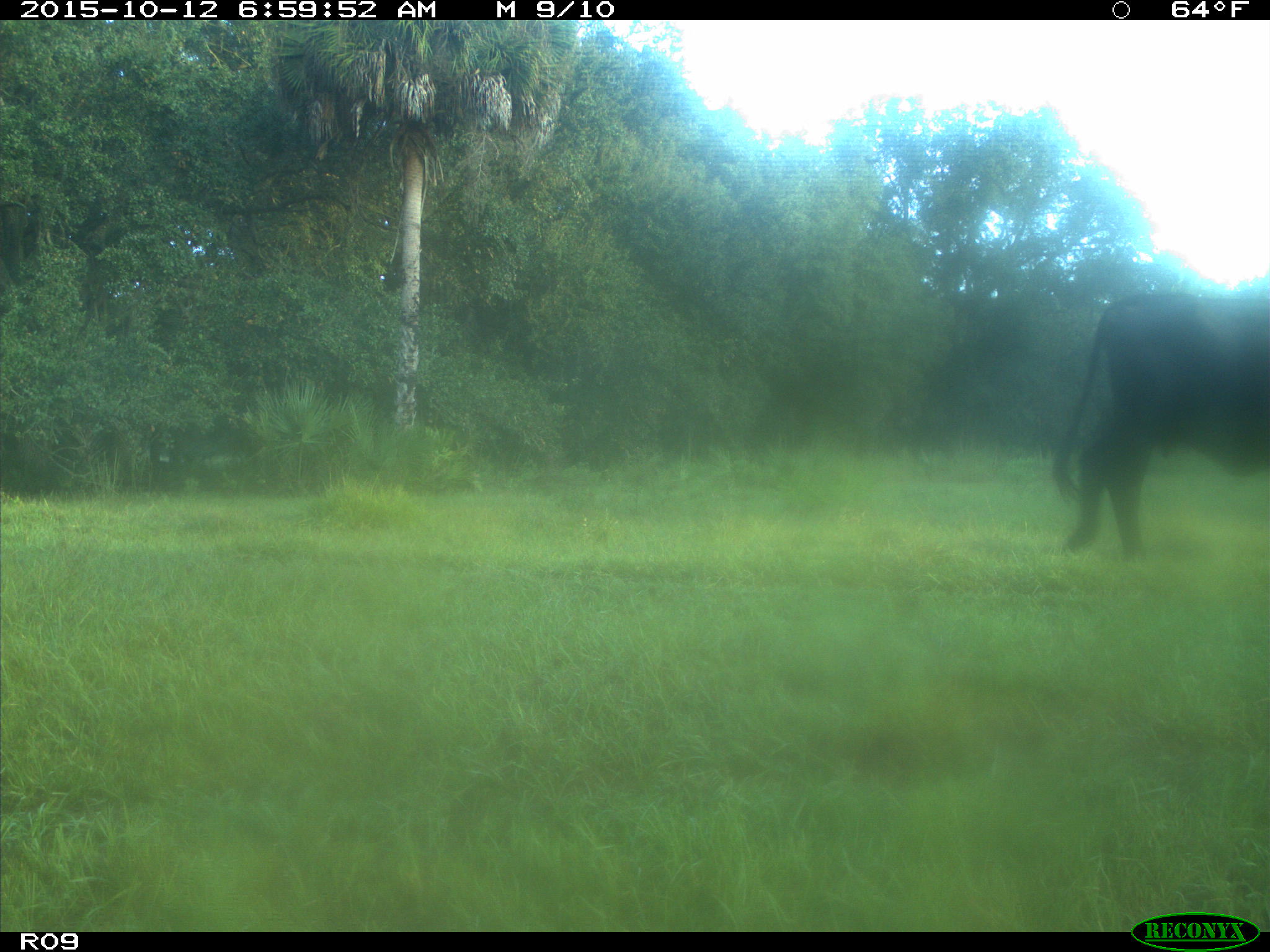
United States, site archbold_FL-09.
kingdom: Animalia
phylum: Chordata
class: Mammalia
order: Artiodactyla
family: Bovidae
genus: Bos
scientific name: Bos taurus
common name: domestic cow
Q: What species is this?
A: Bos taurus (domestic cow).